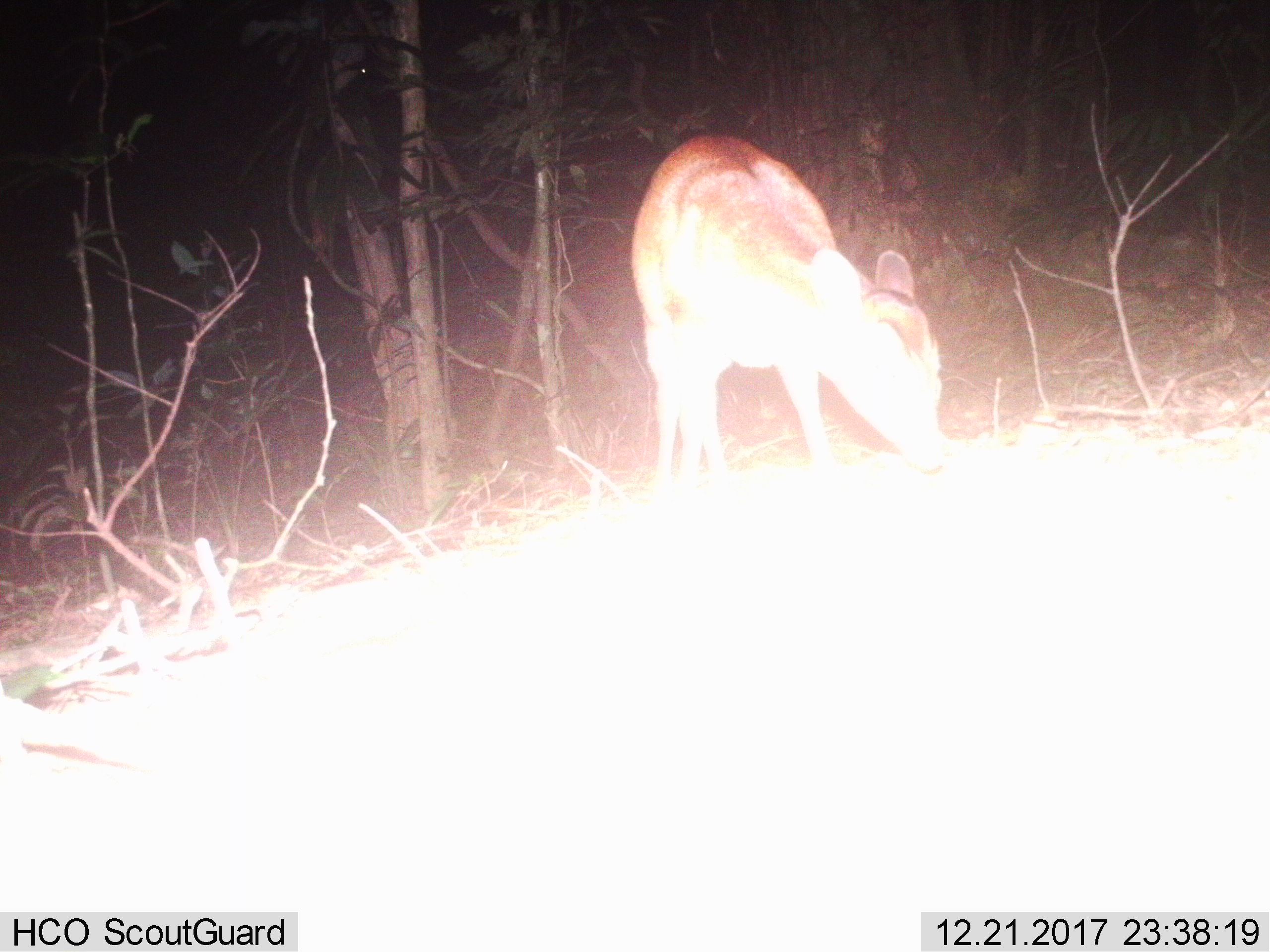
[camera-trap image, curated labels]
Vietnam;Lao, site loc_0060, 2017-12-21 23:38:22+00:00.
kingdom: Animalia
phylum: Chordata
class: Mammalia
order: Artiodactyla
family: Cervidae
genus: Muntiacus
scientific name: Muntiacus vuquangensis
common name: large-antlered muntjac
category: large antlered muntjac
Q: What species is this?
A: Large antlered muntjac (large-antlered muntjac) (Muntiacus vuquangensis).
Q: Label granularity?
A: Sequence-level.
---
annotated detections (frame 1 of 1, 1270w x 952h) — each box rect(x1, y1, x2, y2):
large antlered muntjac: rect(632, 135, 954, 480)